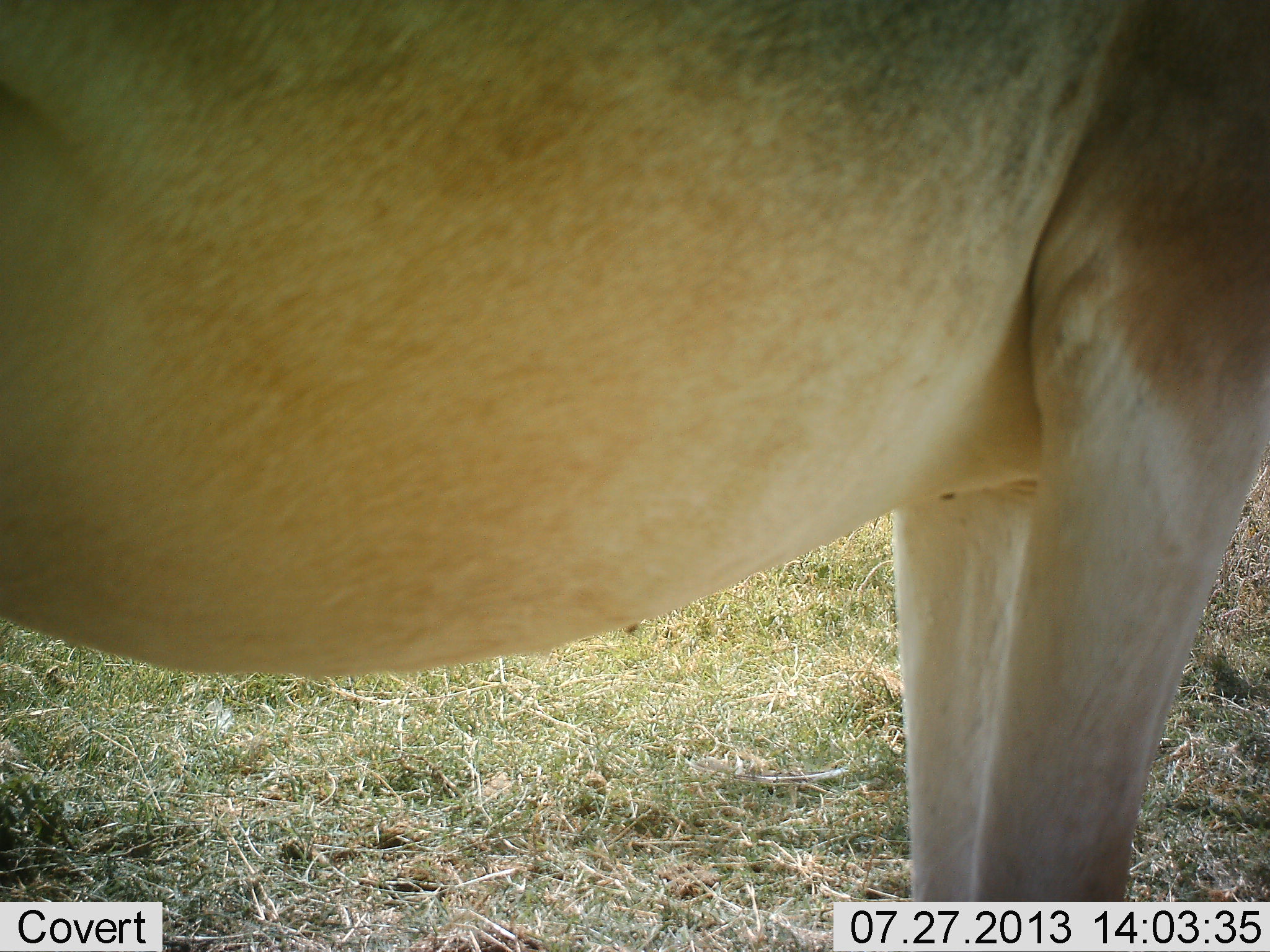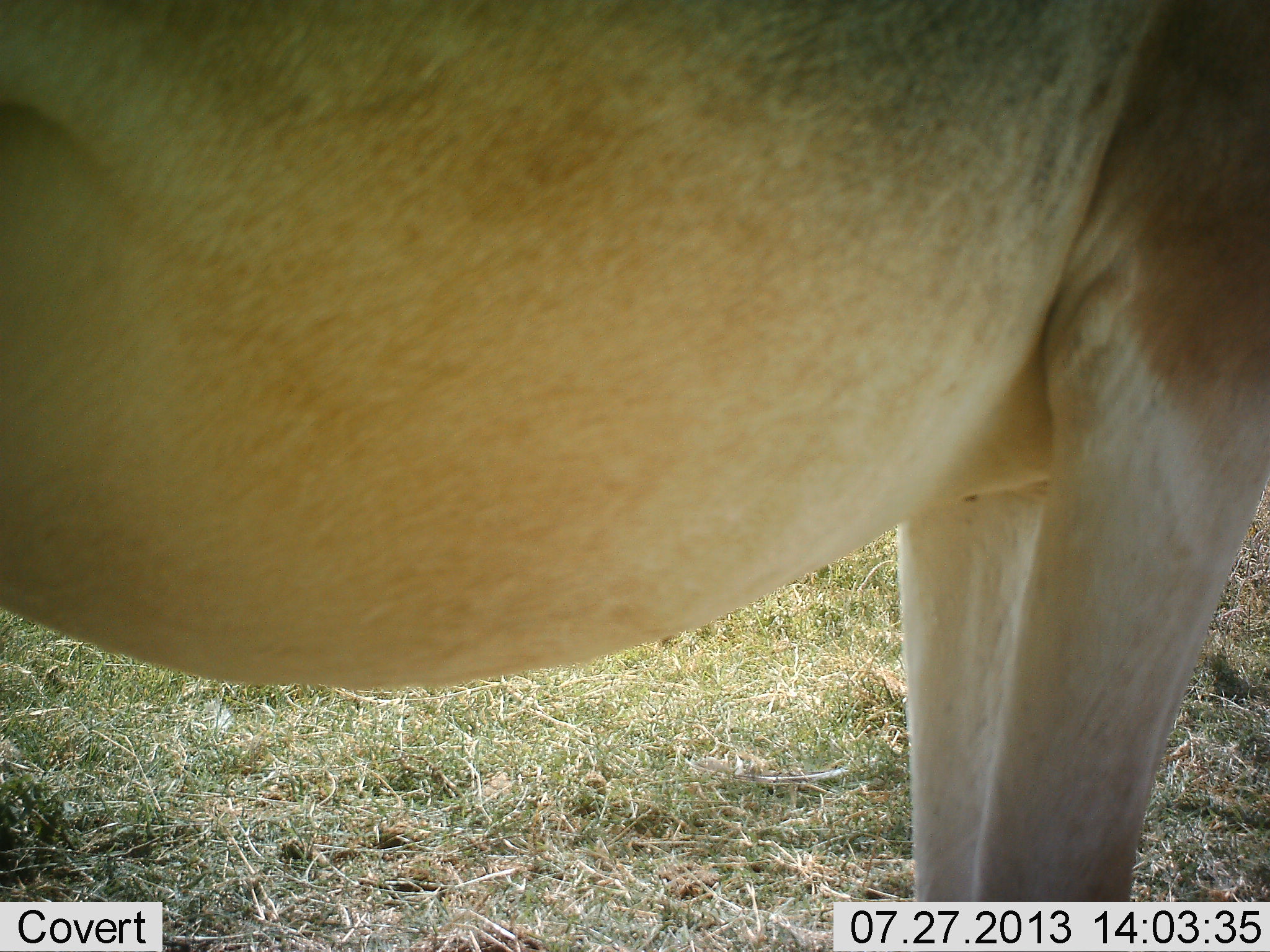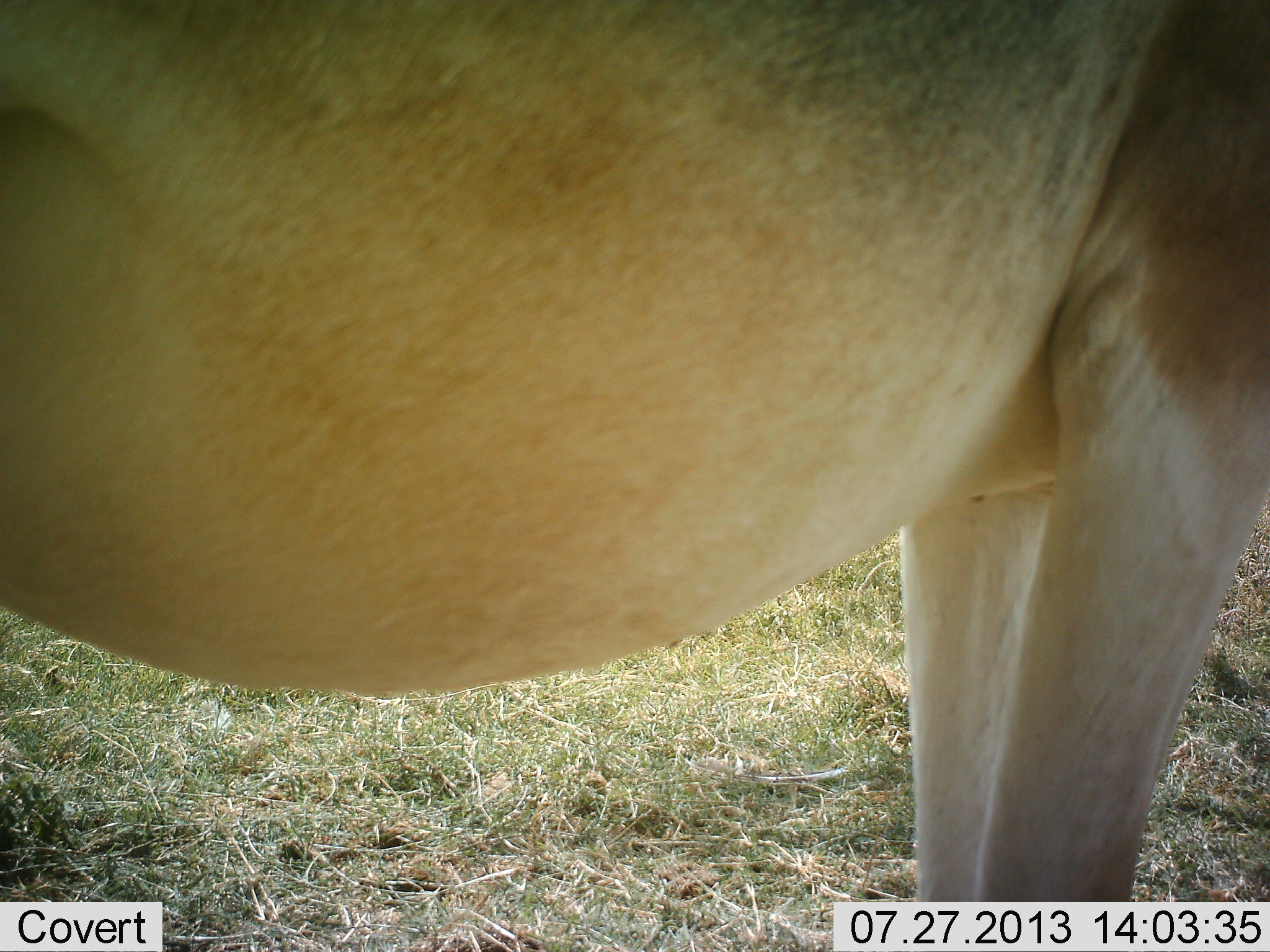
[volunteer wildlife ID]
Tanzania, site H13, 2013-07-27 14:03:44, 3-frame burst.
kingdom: Animalia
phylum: Chordata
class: Mammalia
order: Artiodactyla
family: Bovidae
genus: Alcelaphus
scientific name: Alcelaphus buselaphus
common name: hartebeest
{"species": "hartebeest (Alcelaphus buselaphus)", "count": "1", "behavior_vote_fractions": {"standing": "100%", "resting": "0%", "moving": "0%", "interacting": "0%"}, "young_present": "0%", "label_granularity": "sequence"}